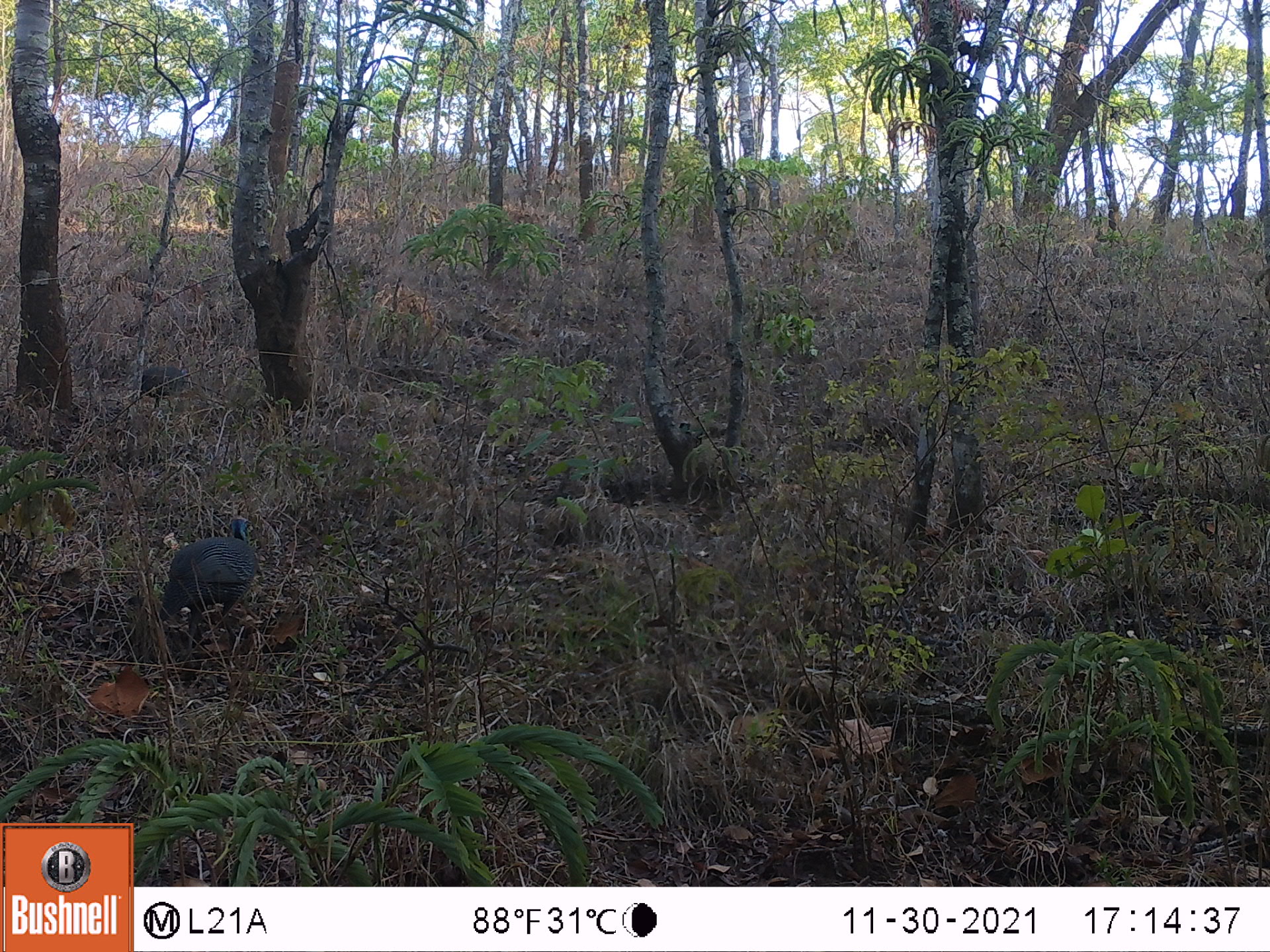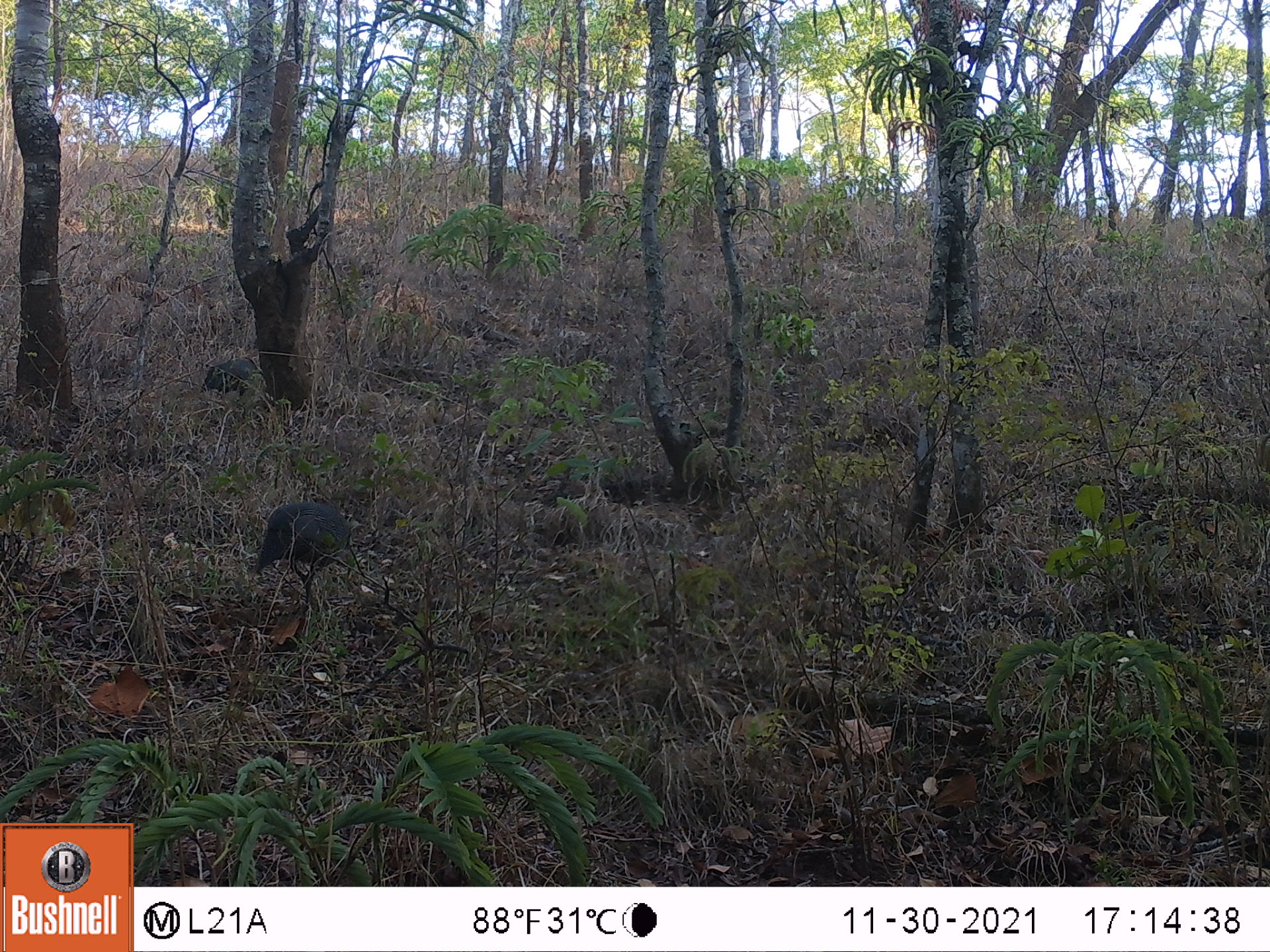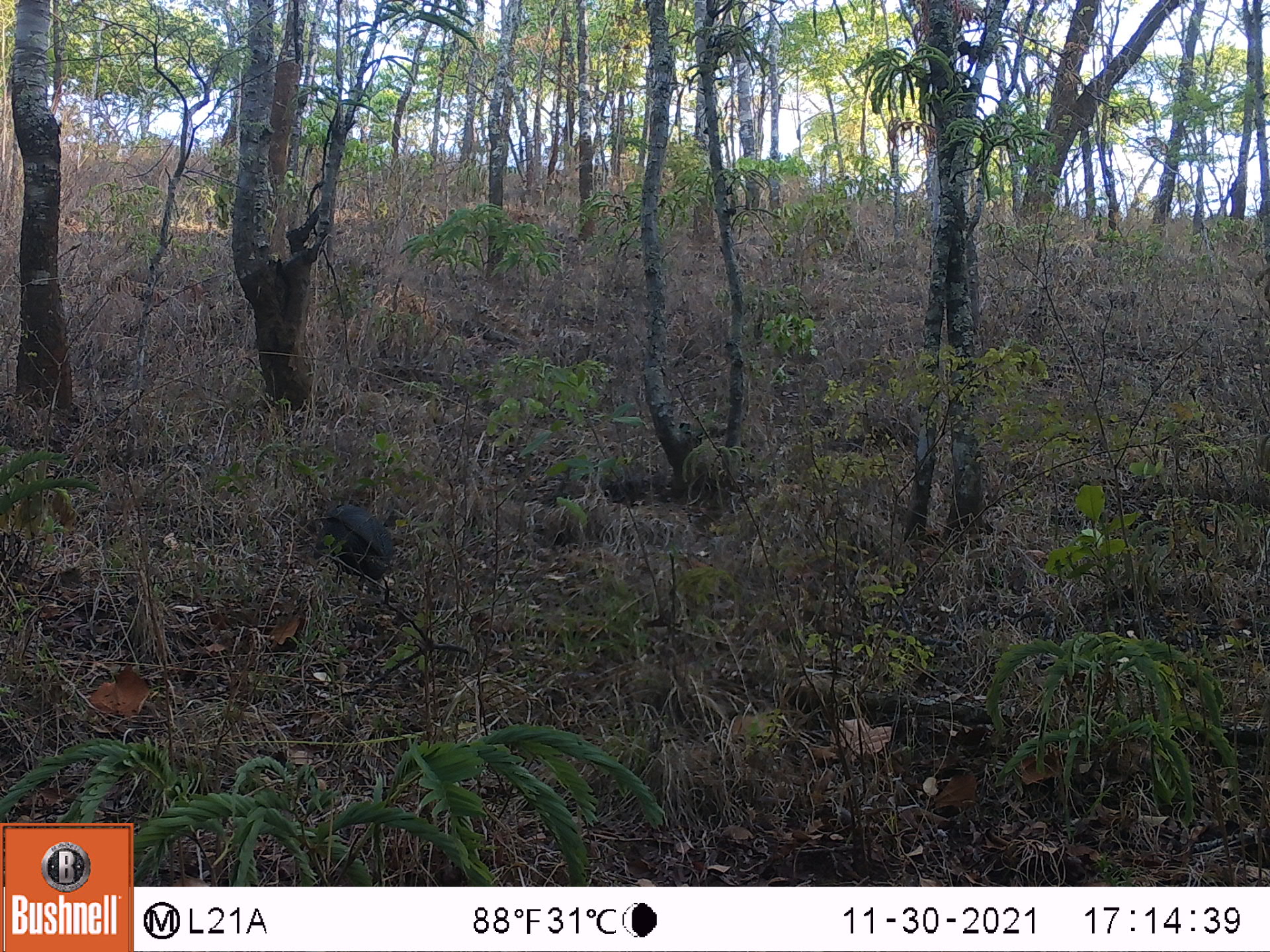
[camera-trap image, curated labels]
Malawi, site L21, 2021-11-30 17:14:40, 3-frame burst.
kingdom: Animalia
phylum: Chordata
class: Aves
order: Galliformes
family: Numididae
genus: Numida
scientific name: Numida meleagris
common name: helmeted guineafowl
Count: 2.